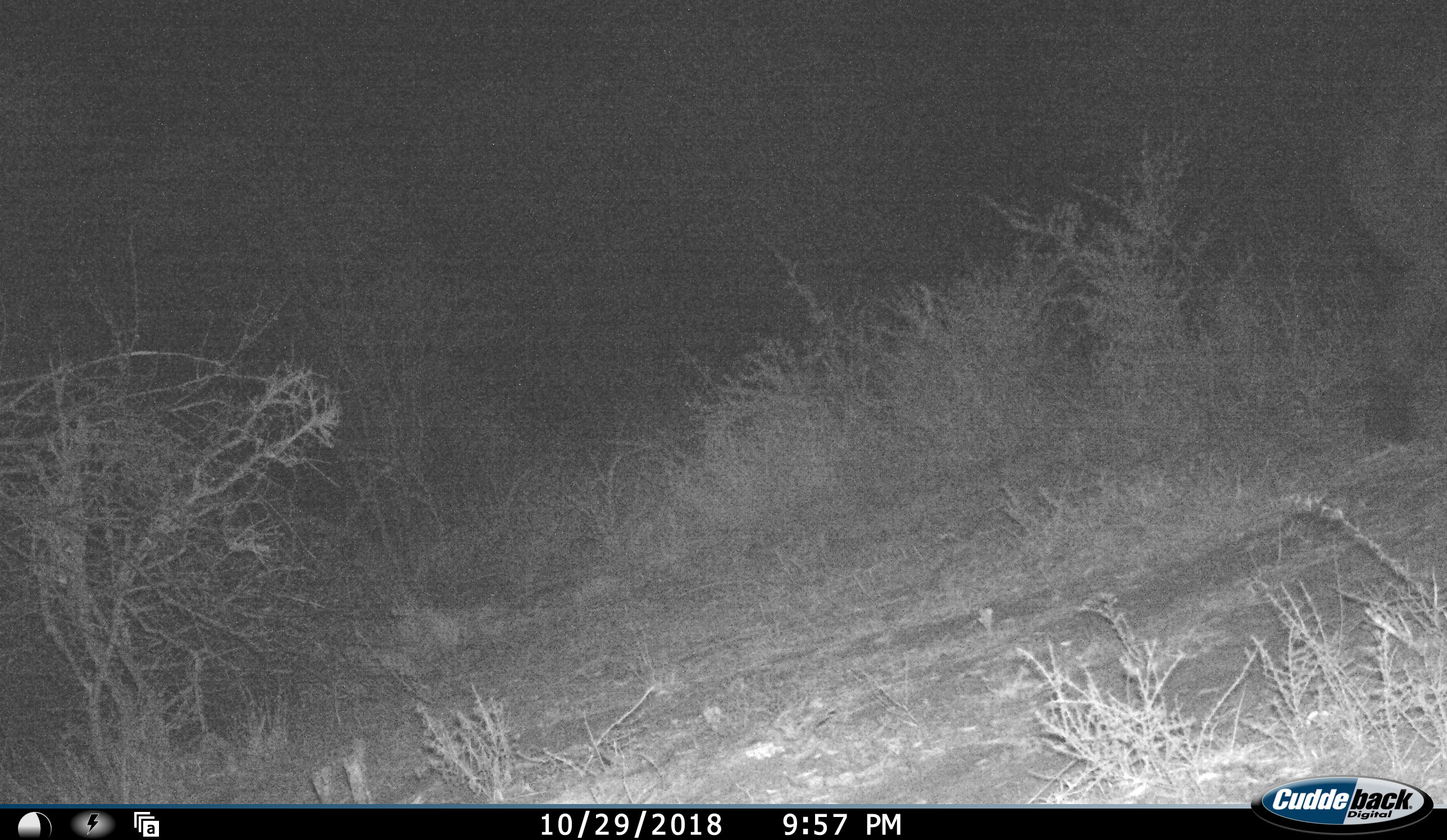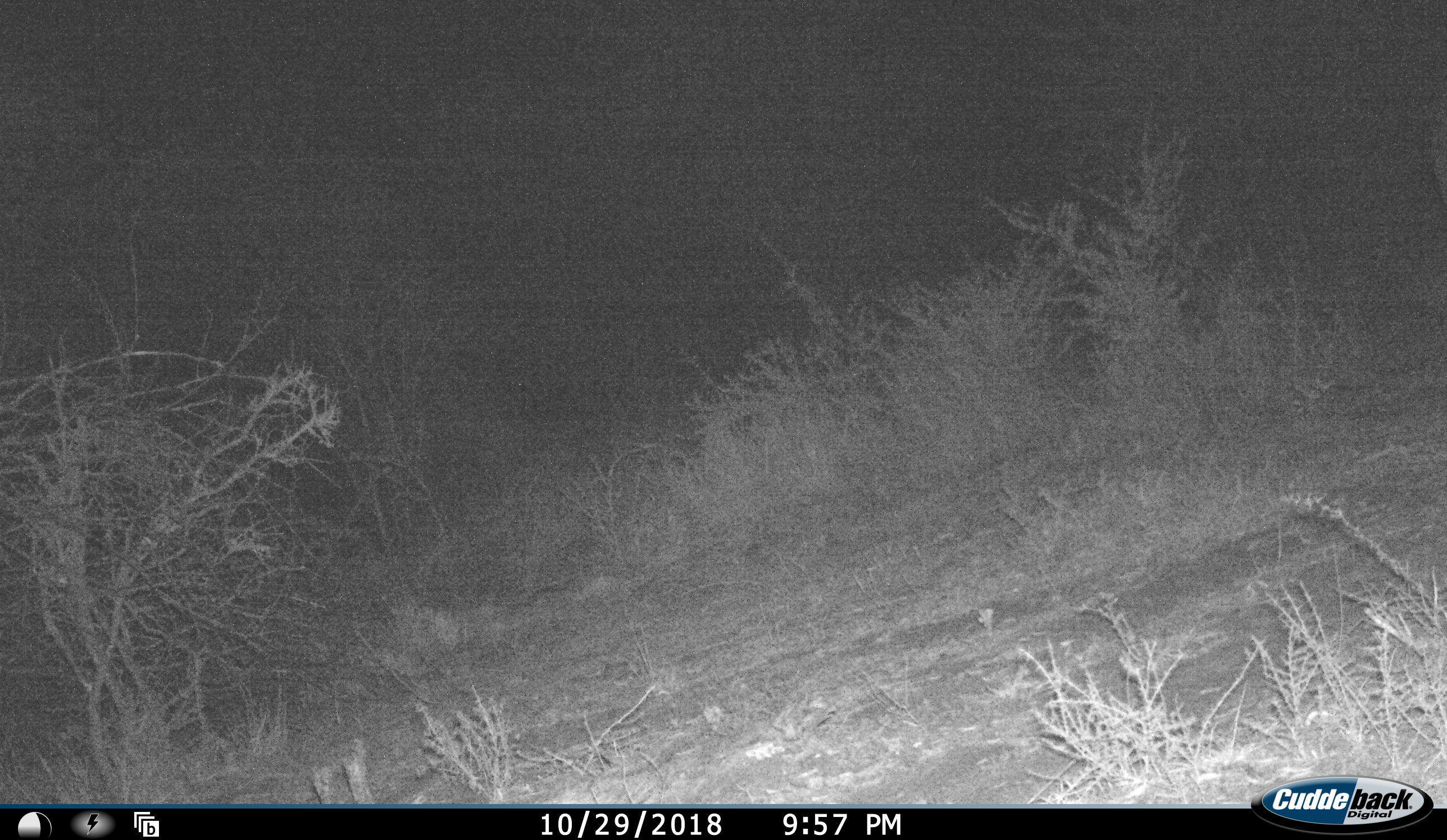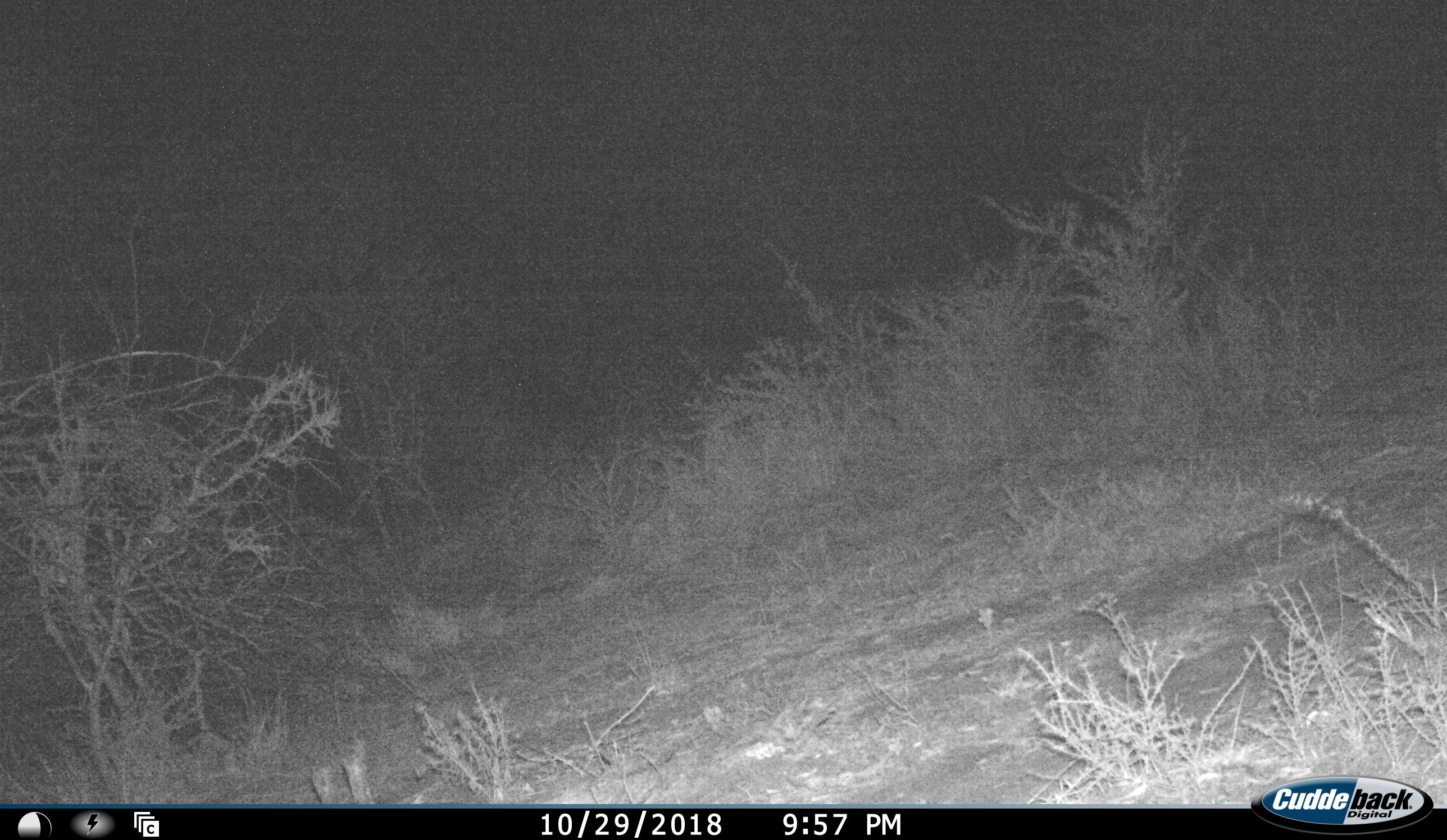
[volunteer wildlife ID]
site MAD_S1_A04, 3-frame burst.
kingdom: Animalia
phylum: Chordata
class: Mammalia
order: Perissodactyla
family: Equidae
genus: Equus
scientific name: Equus quagga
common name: plains zebra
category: zebraplains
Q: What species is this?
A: Zebraplains (plains zebra) (Equus quagga).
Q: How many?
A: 1.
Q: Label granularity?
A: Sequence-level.